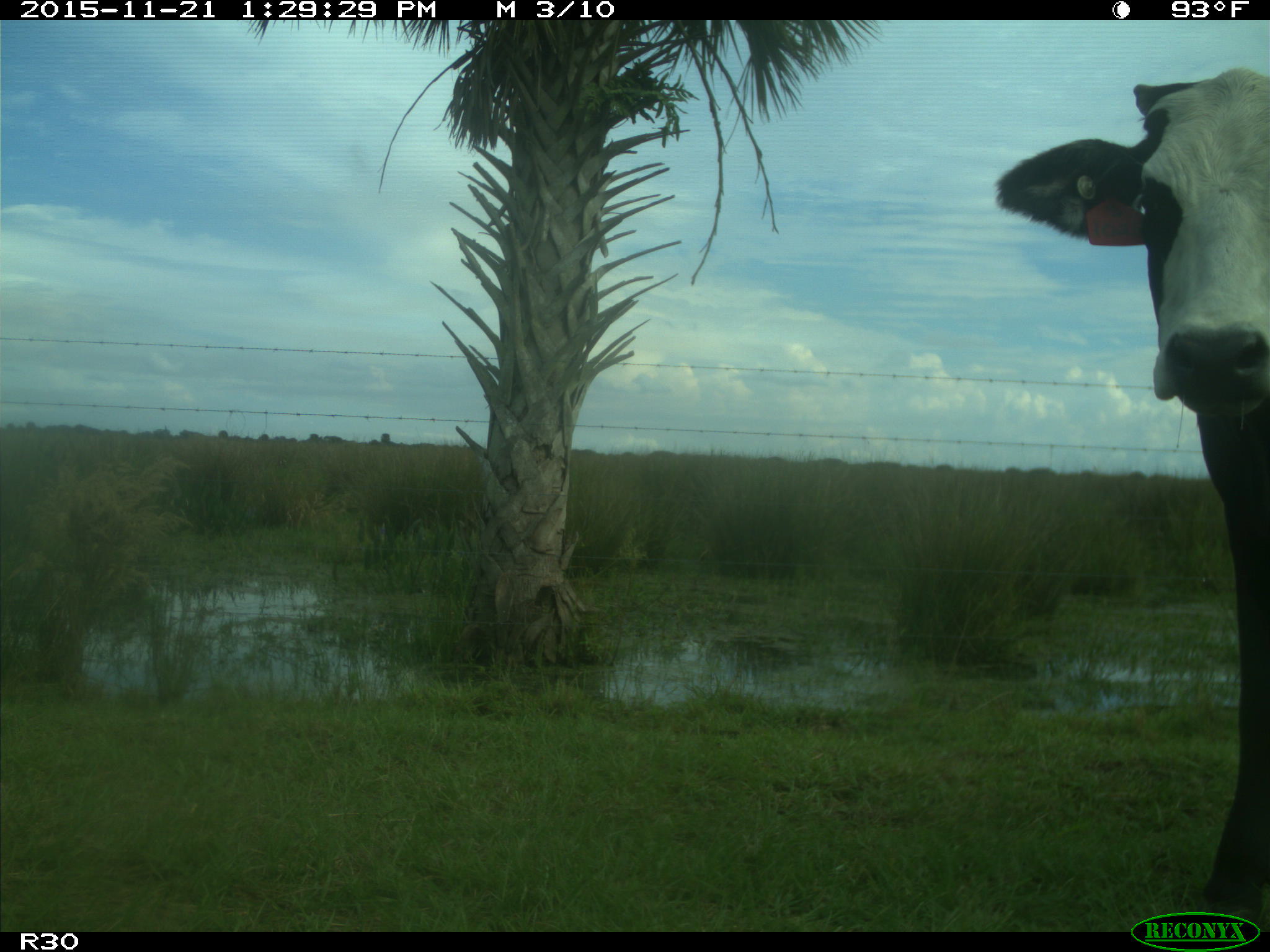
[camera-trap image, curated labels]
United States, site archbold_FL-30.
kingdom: Animalia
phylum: Chordata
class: Mammalia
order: Artiodactyla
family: Bovidae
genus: Bos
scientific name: Bos taurus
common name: domestic cow